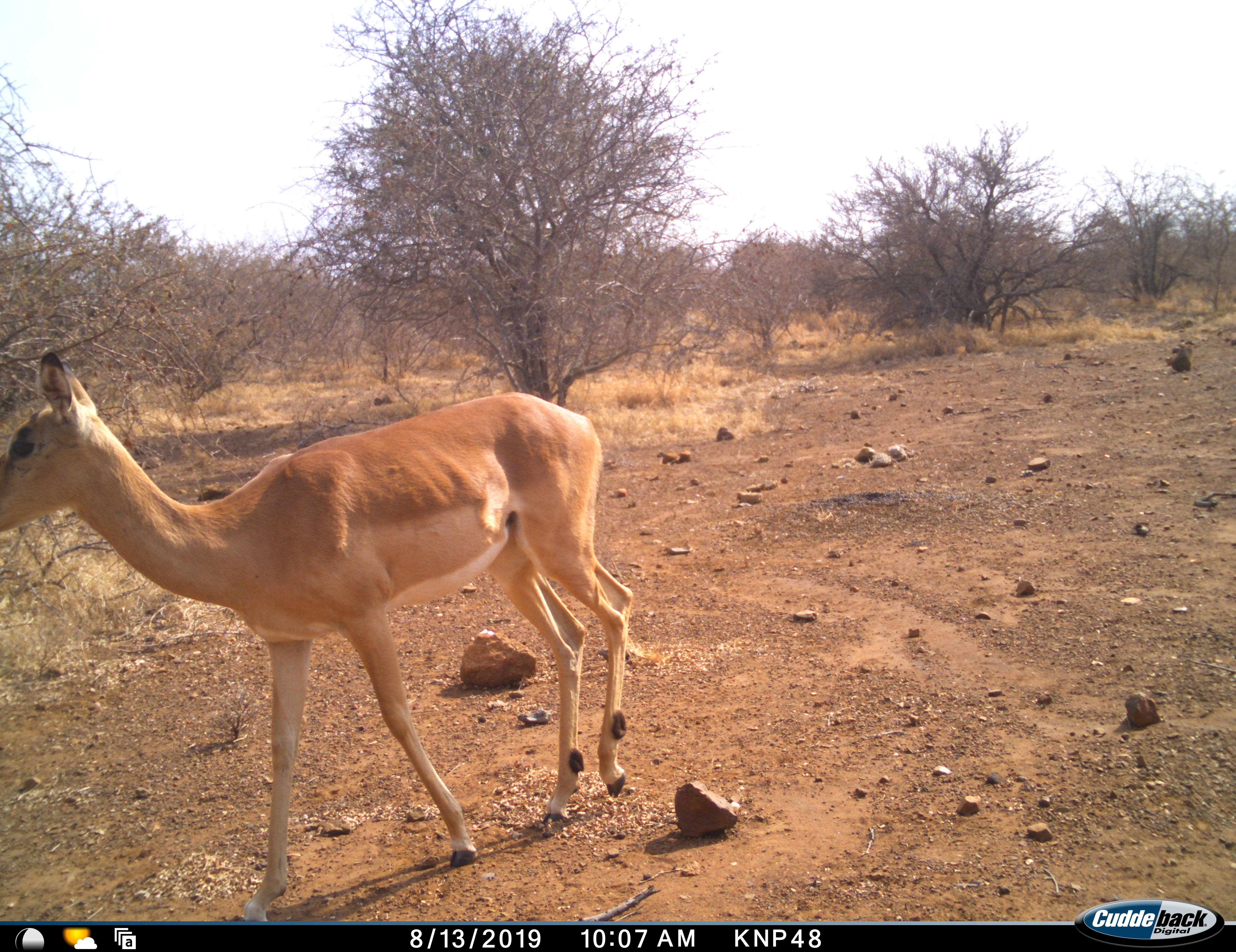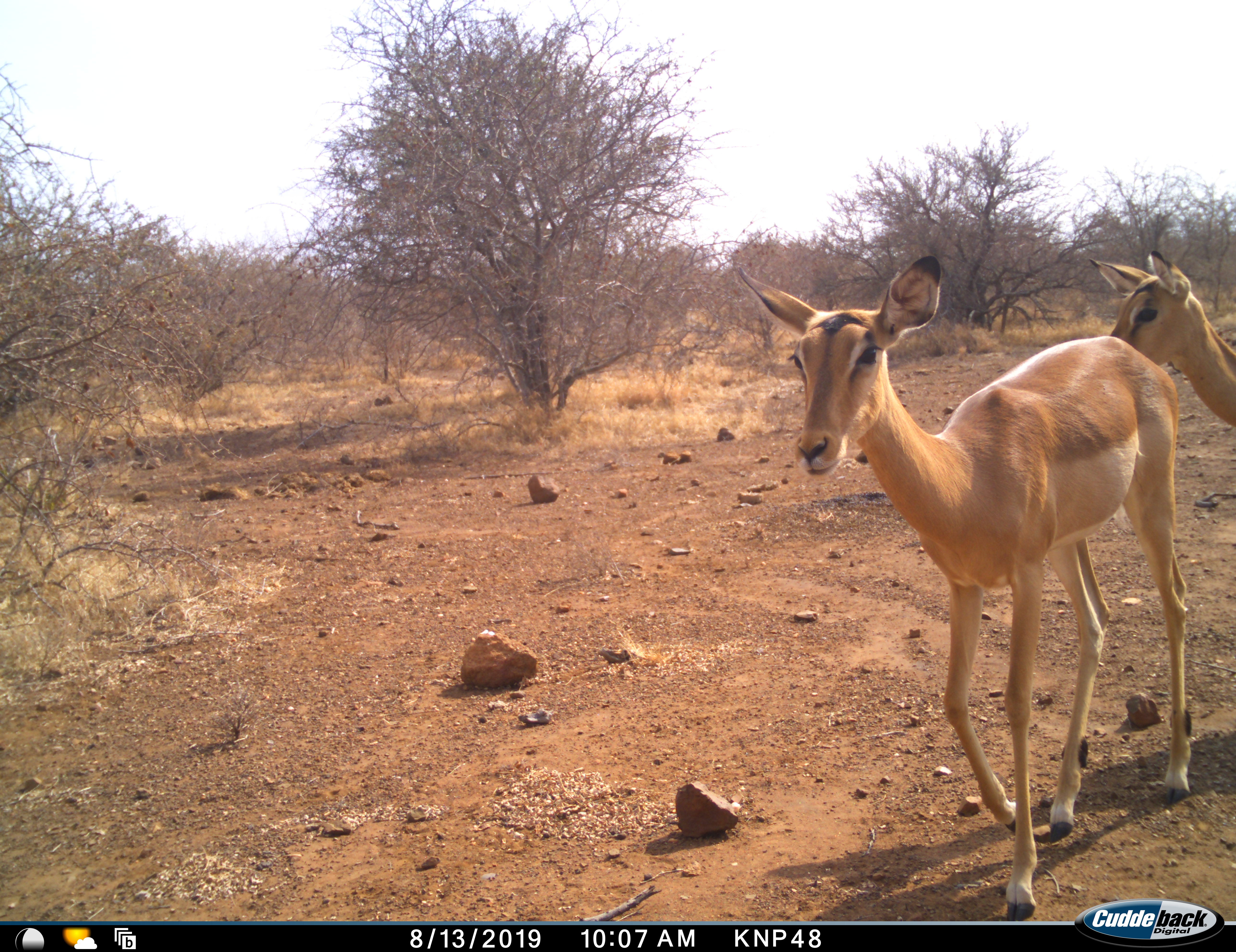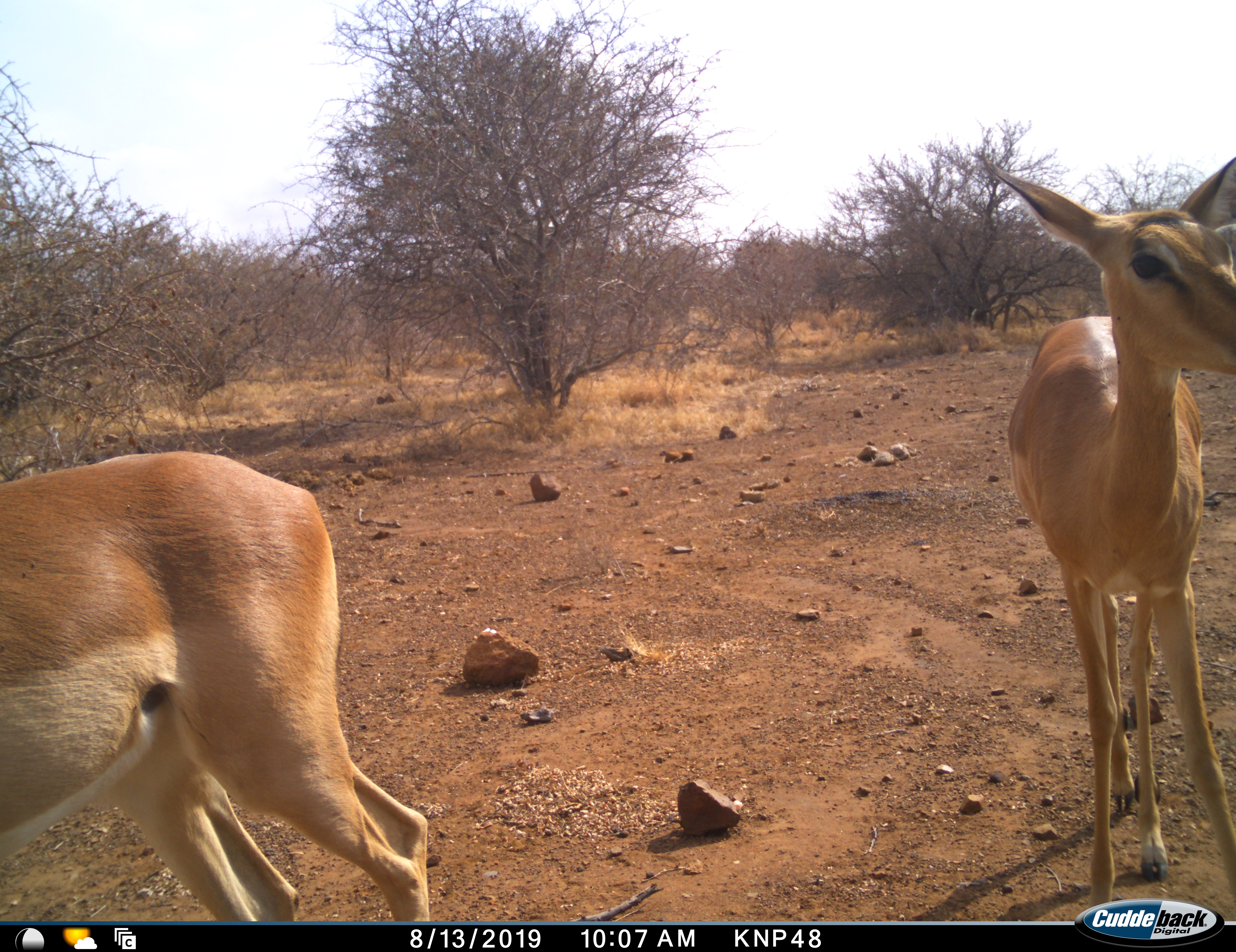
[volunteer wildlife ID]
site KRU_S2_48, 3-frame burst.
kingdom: Animalia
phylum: Chordata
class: Mammalia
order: Artiodactyla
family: Bovidae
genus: Aepyceros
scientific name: Aepyceros melampus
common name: impala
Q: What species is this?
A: Impala (Aepyceros melampus).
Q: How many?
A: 2.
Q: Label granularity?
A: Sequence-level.